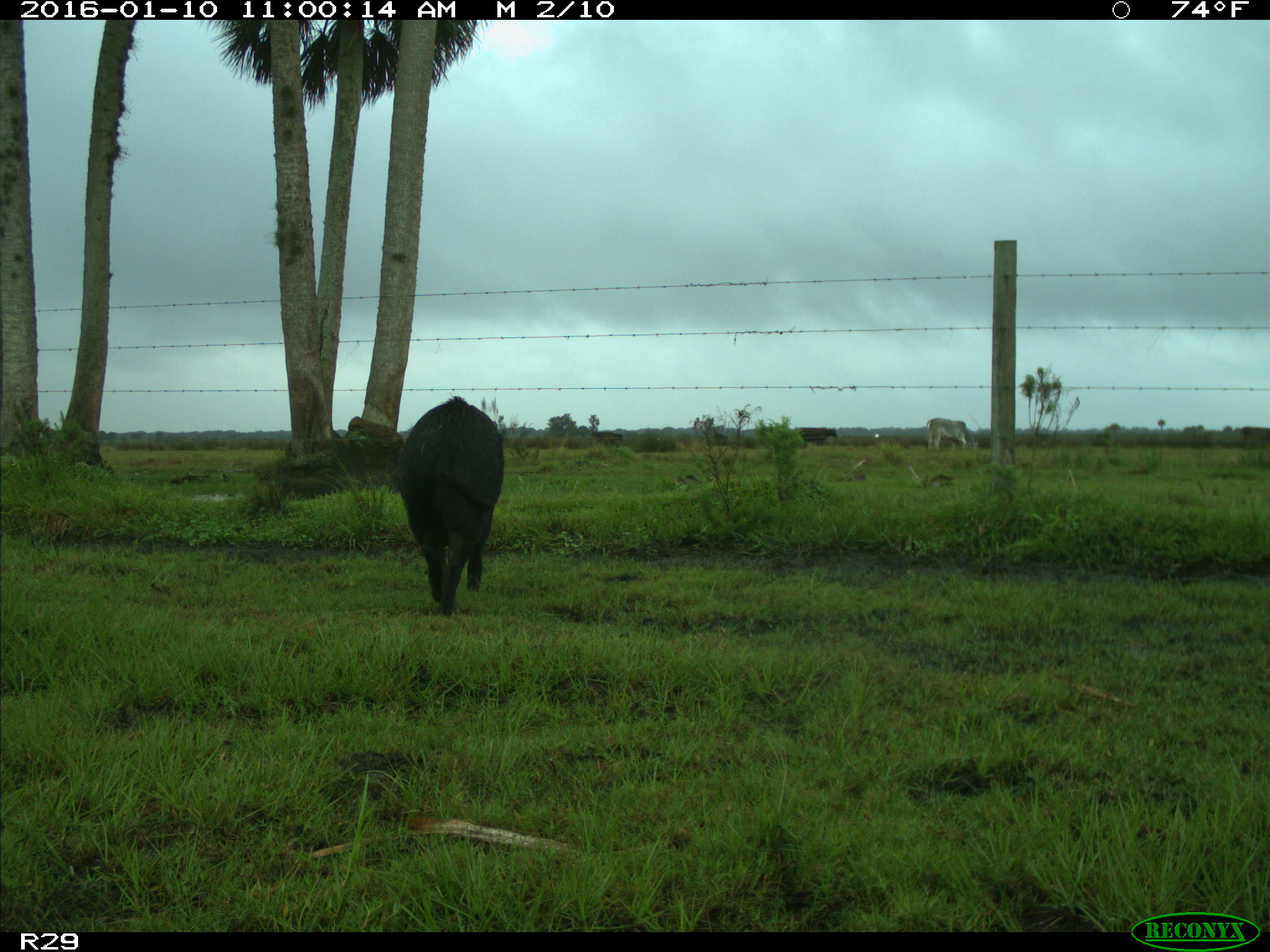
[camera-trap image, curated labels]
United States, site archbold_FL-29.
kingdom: Animalia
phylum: Chordata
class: Mammalia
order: Artiodactyla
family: Suidae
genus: Sus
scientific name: Sus scrofa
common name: wild boar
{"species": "Sus scrofa (wild boar)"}